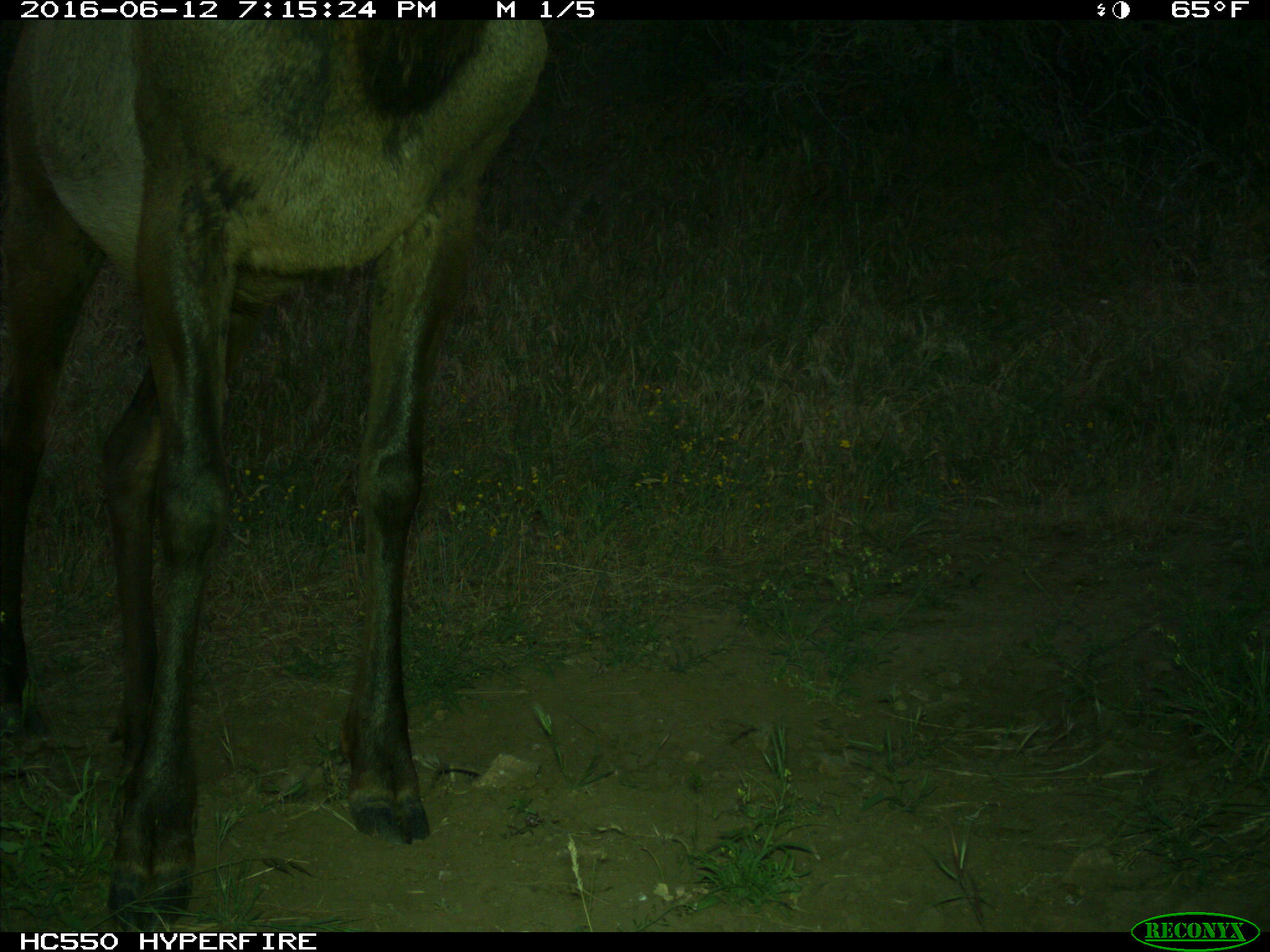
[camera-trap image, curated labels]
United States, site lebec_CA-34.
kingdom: Animalia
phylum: Chordata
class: Mammalia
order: Artiodactyla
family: Cervidae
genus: Cervus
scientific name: Cervus canadensis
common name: elk